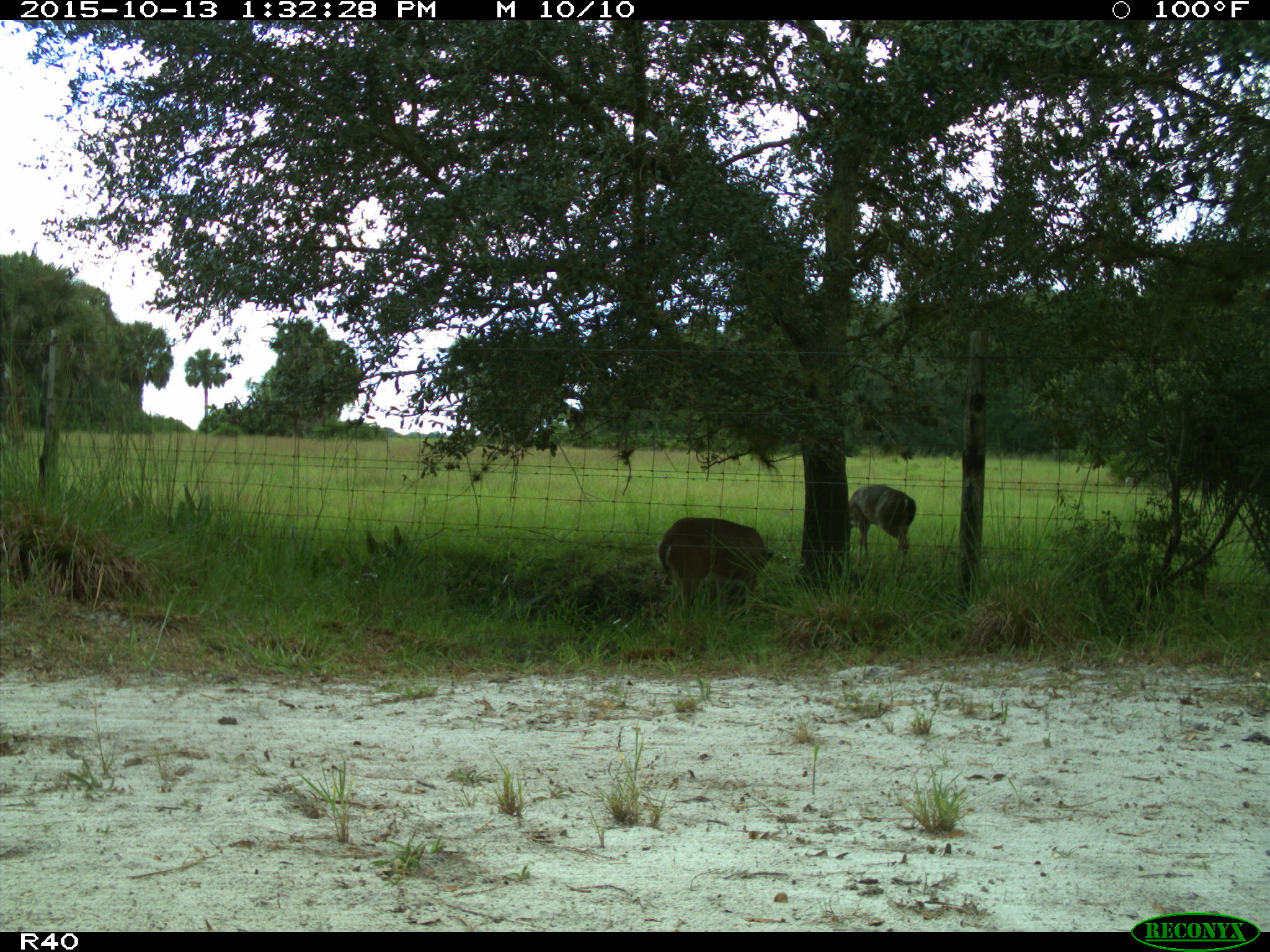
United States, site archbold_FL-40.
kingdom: Animalia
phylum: Chordata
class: Mammalia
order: Artiodactyla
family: Cervidae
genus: Odocoileus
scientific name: Odocoileus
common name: deer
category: unidentified deer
Unidentified deer (deer) (Odocoileus).